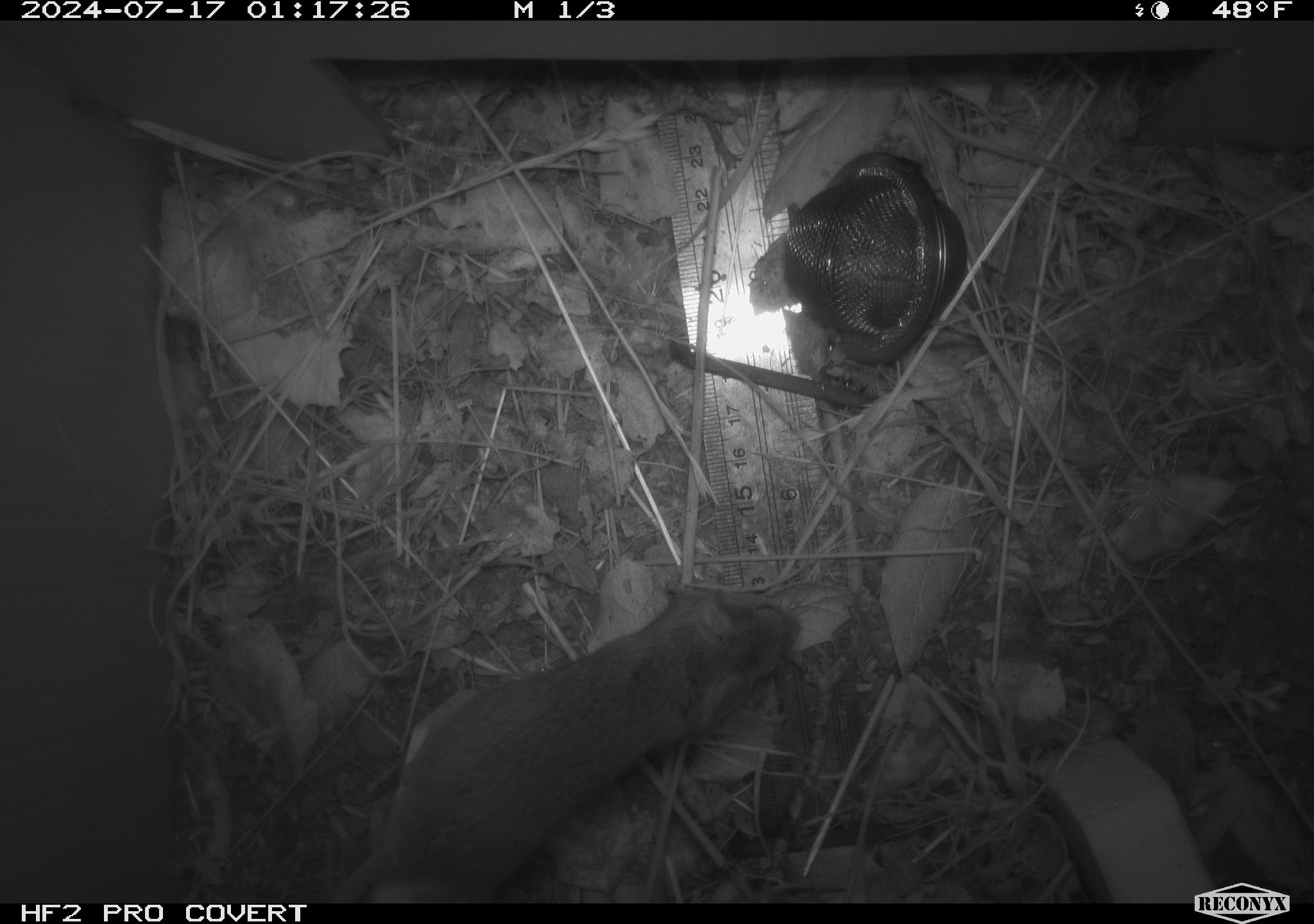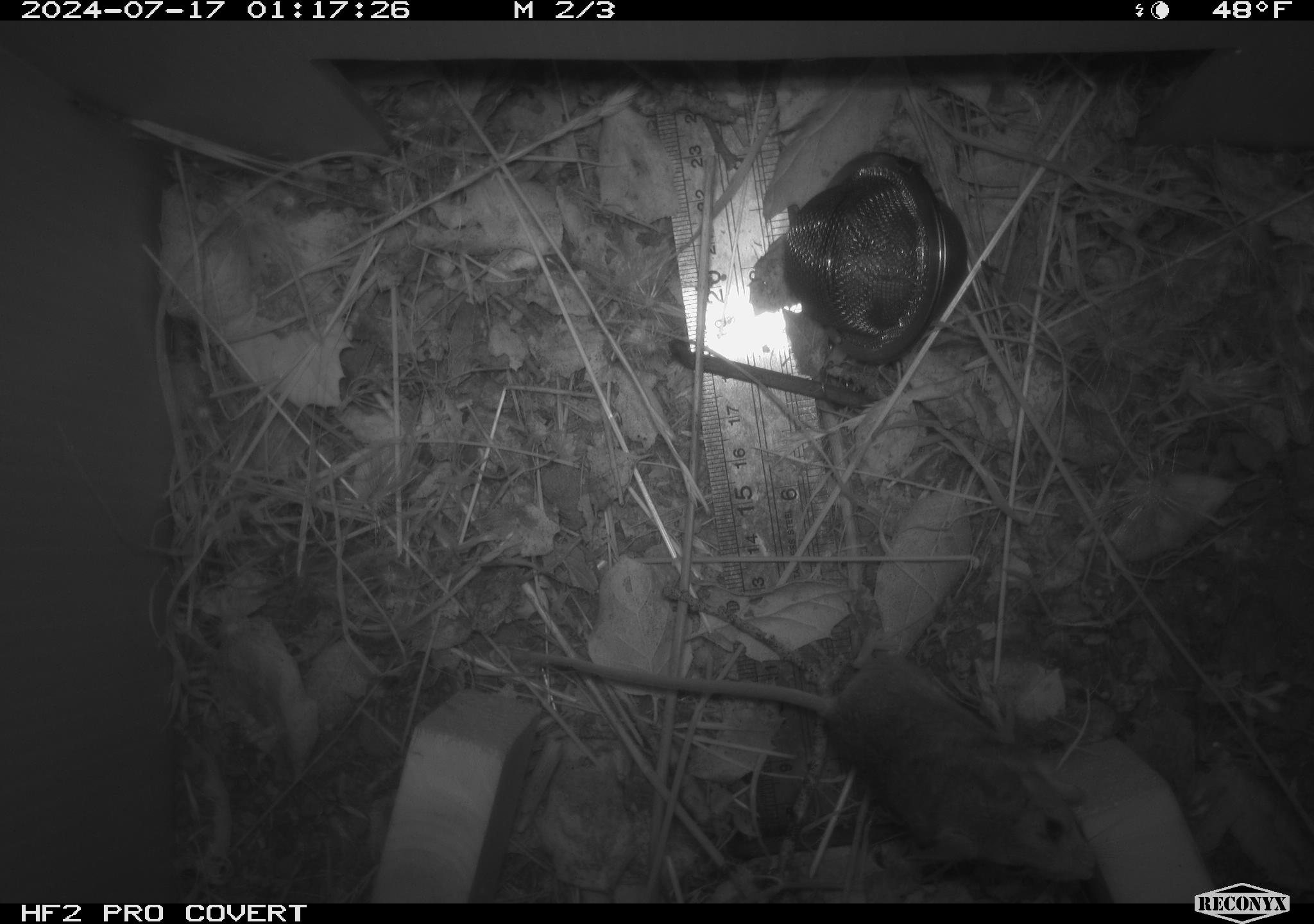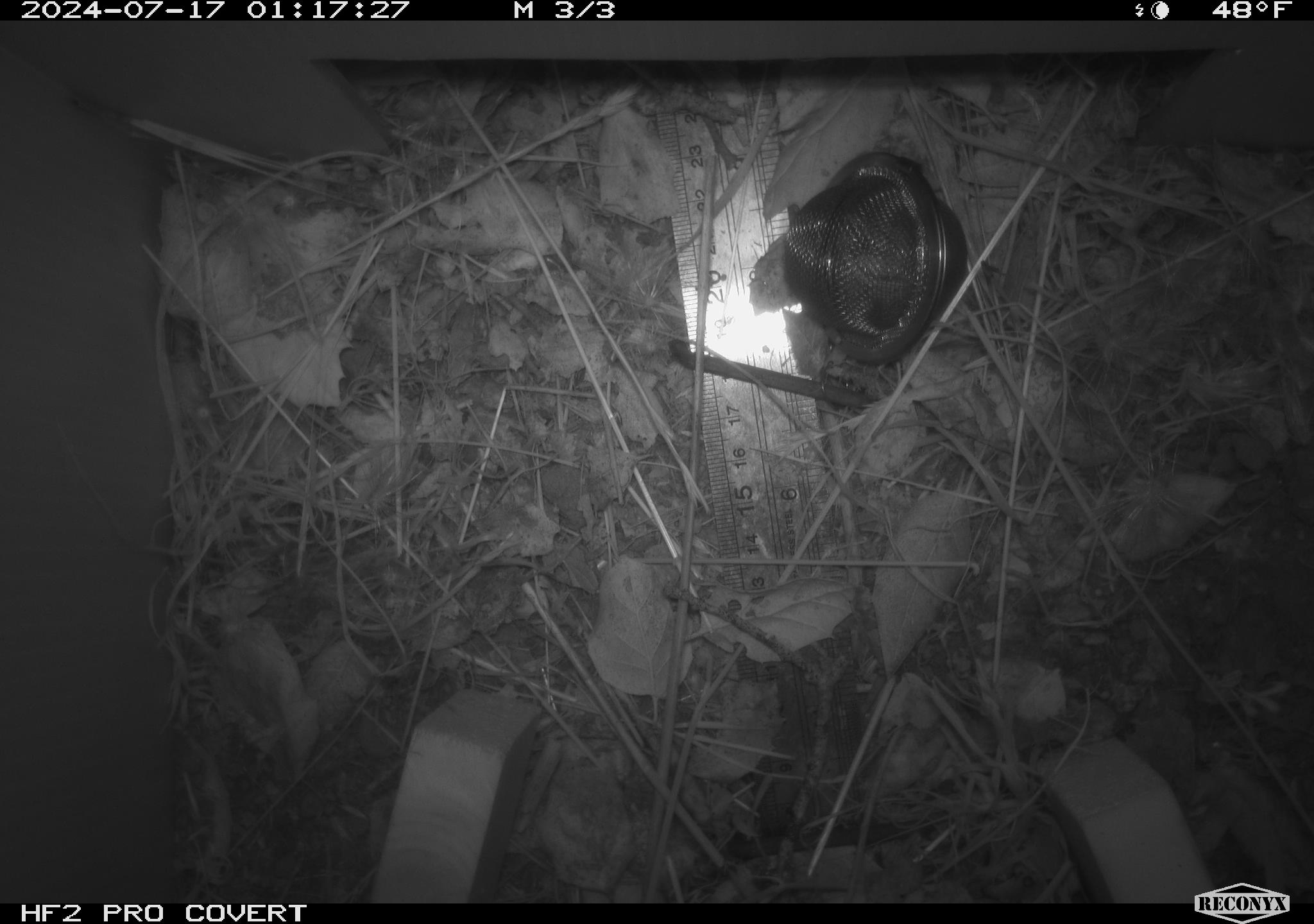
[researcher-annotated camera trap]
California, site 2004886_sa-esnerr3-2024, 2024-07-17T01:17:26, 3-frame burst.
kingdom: Animalia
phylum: Chordata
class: Mammalia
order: Rodentia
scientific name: Rodentia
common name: rodent